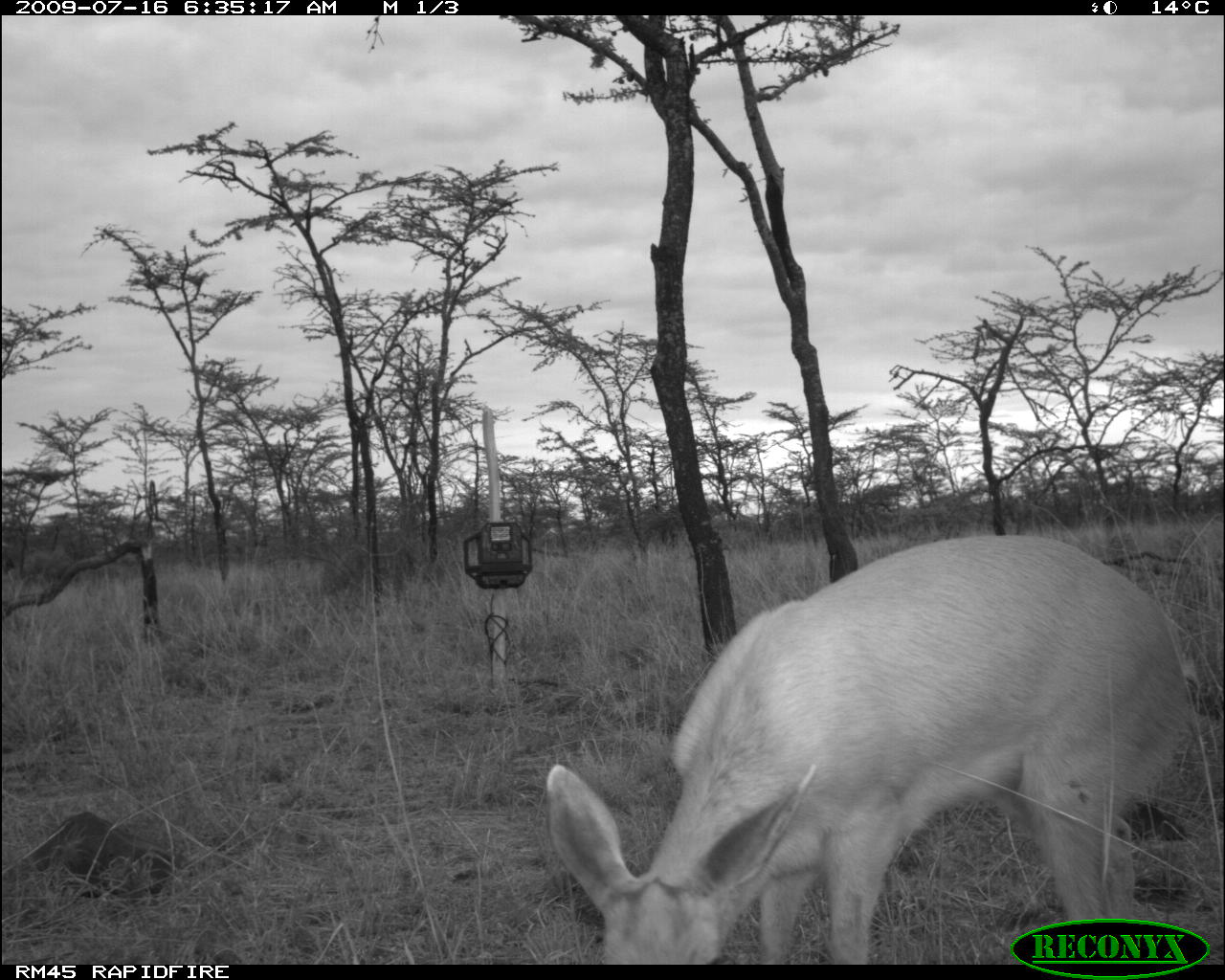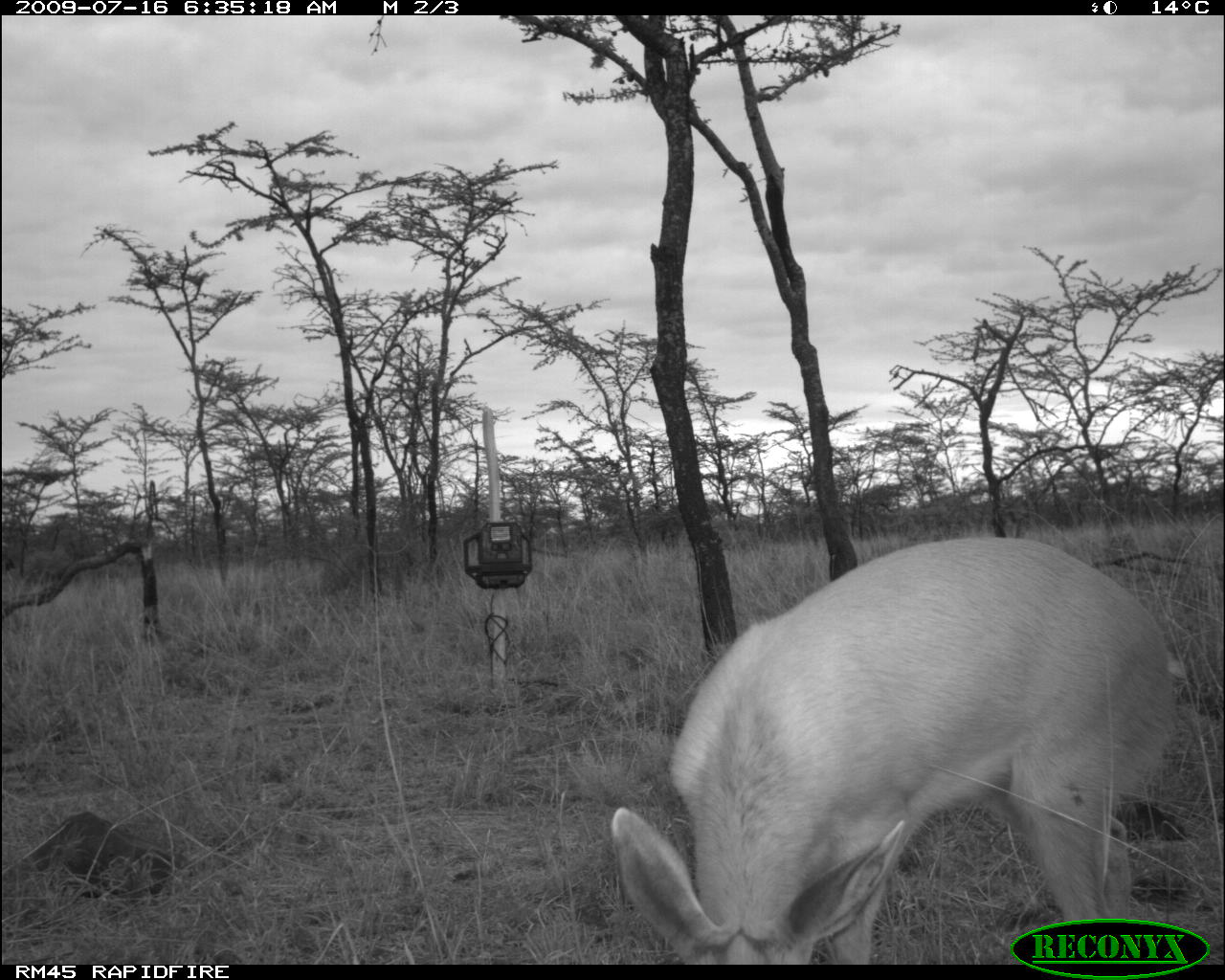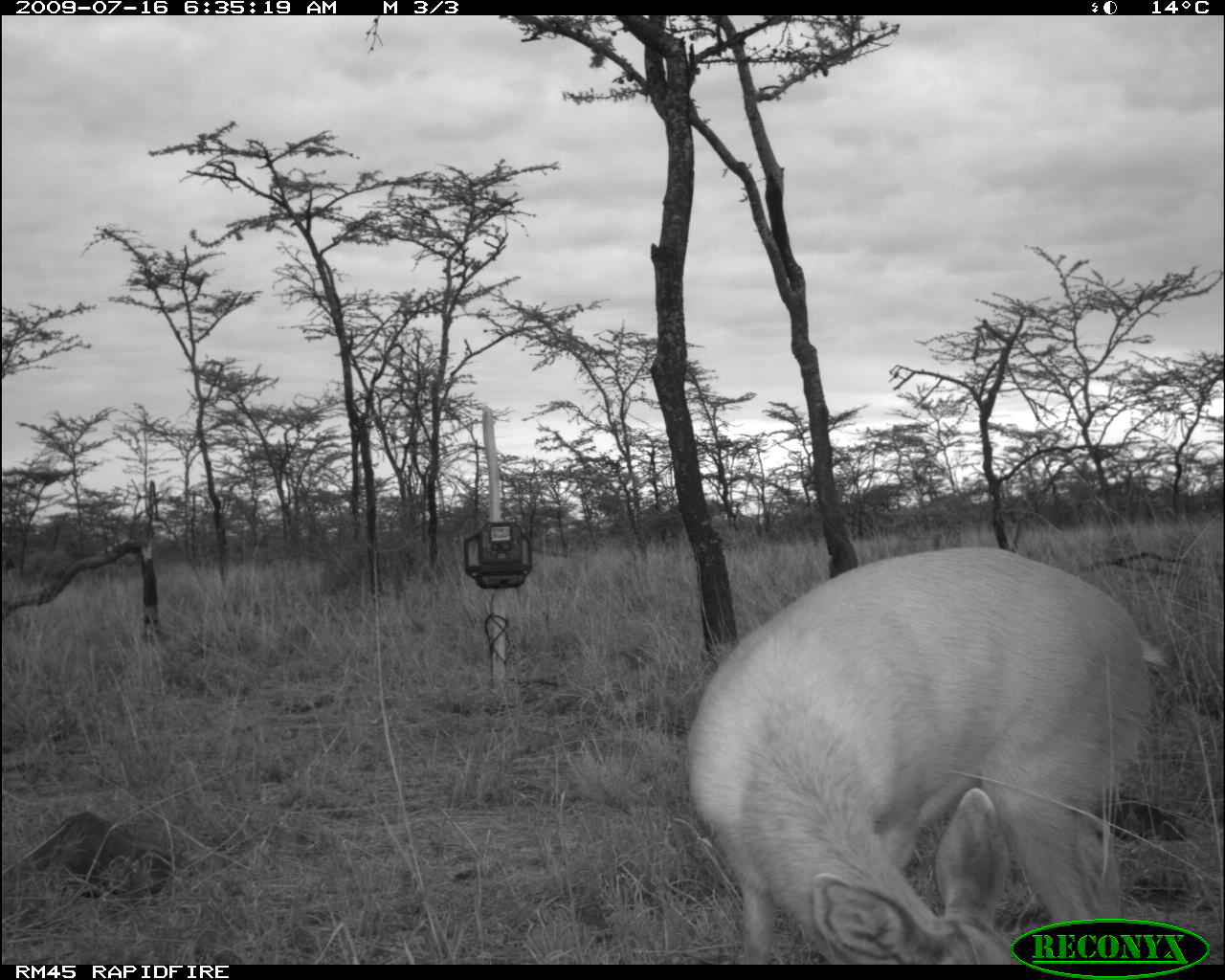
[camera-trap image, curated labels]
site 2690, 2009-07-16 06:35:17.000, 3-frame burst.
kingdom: Animalia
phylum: Chordata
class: Mammalia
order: Artiodactyla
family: Bovidae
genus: Raphicerus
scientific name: Raphicerus campestris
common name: steenbok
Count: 1.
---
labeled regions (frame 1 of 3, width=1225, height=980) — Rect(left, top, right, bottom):
raphicerus campestris: Rect(544, 534, 1225, 962)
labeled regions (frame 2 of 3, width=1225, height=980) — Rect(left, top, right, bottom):
raphicerus campestris: Rect(608, 534, 1188, 965)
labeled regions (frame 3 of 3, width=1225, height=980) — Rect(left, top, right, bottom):
raphicerus campestris: Rect(682, 542, 1171, 965)